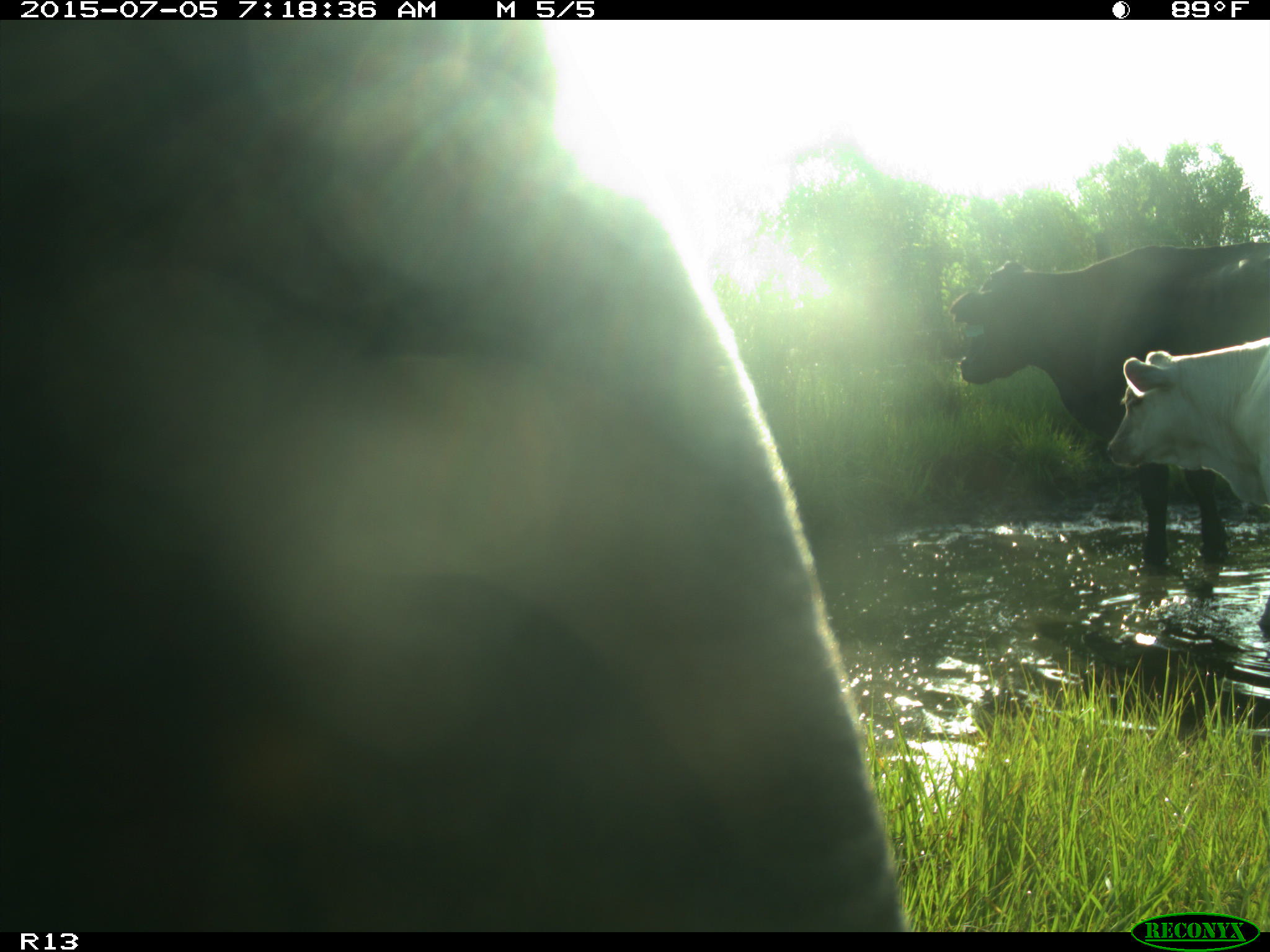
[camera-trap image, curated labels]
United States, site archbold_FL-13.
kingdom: Animalia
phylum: Chordata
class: Mammalia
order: Artiodactyla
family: Bovidae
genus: Bos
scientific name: Bos taurus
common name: domestic cow